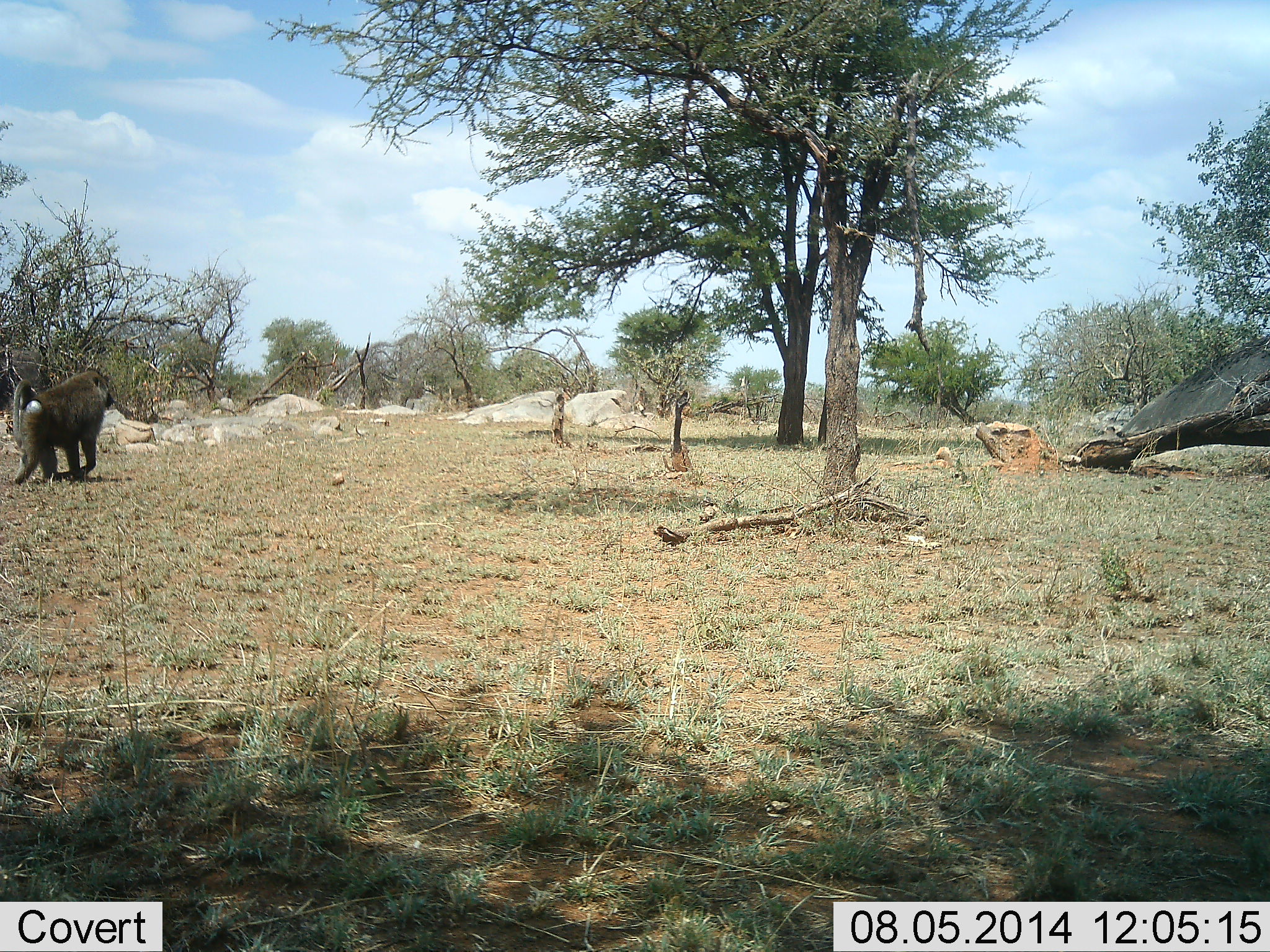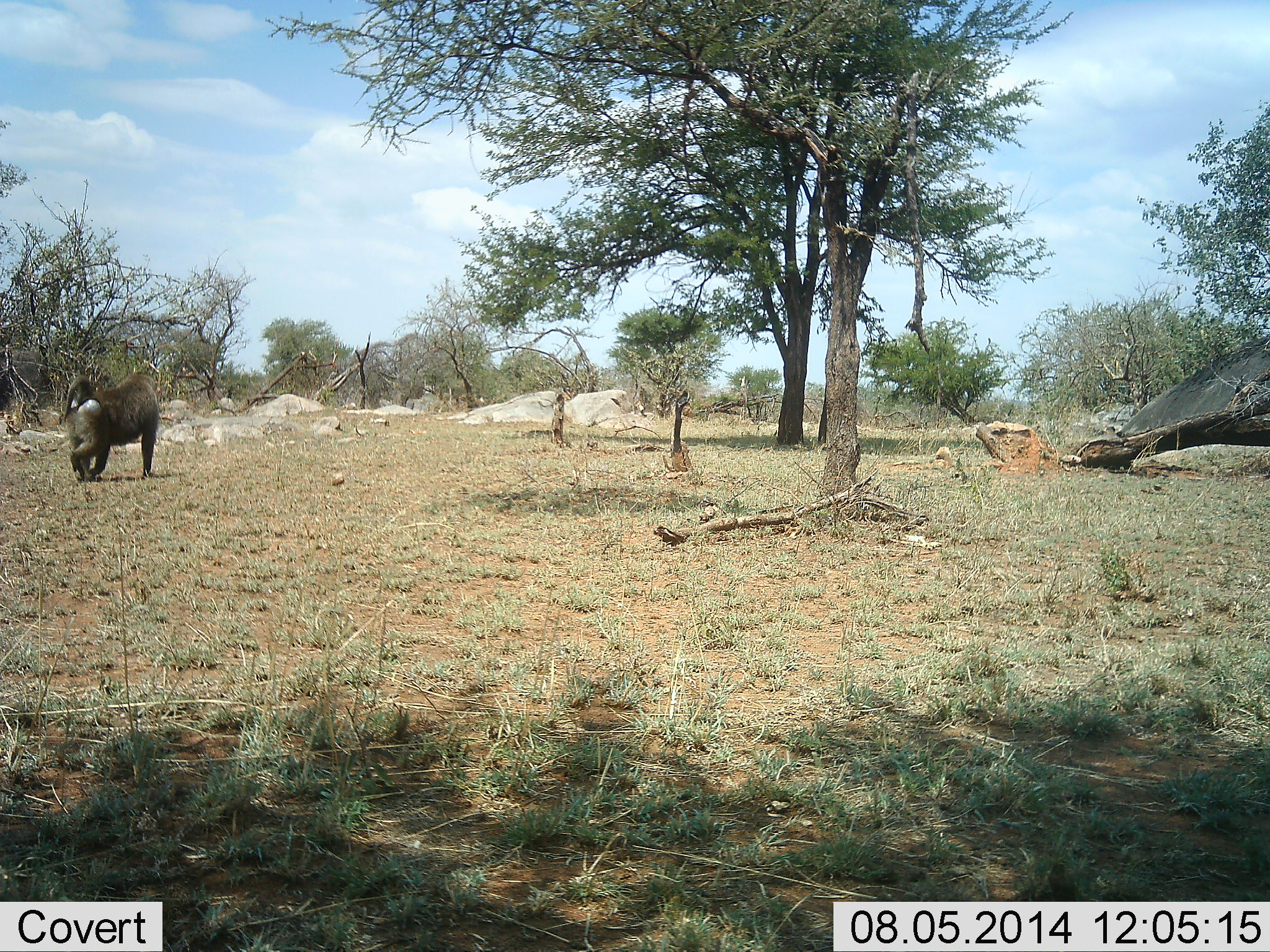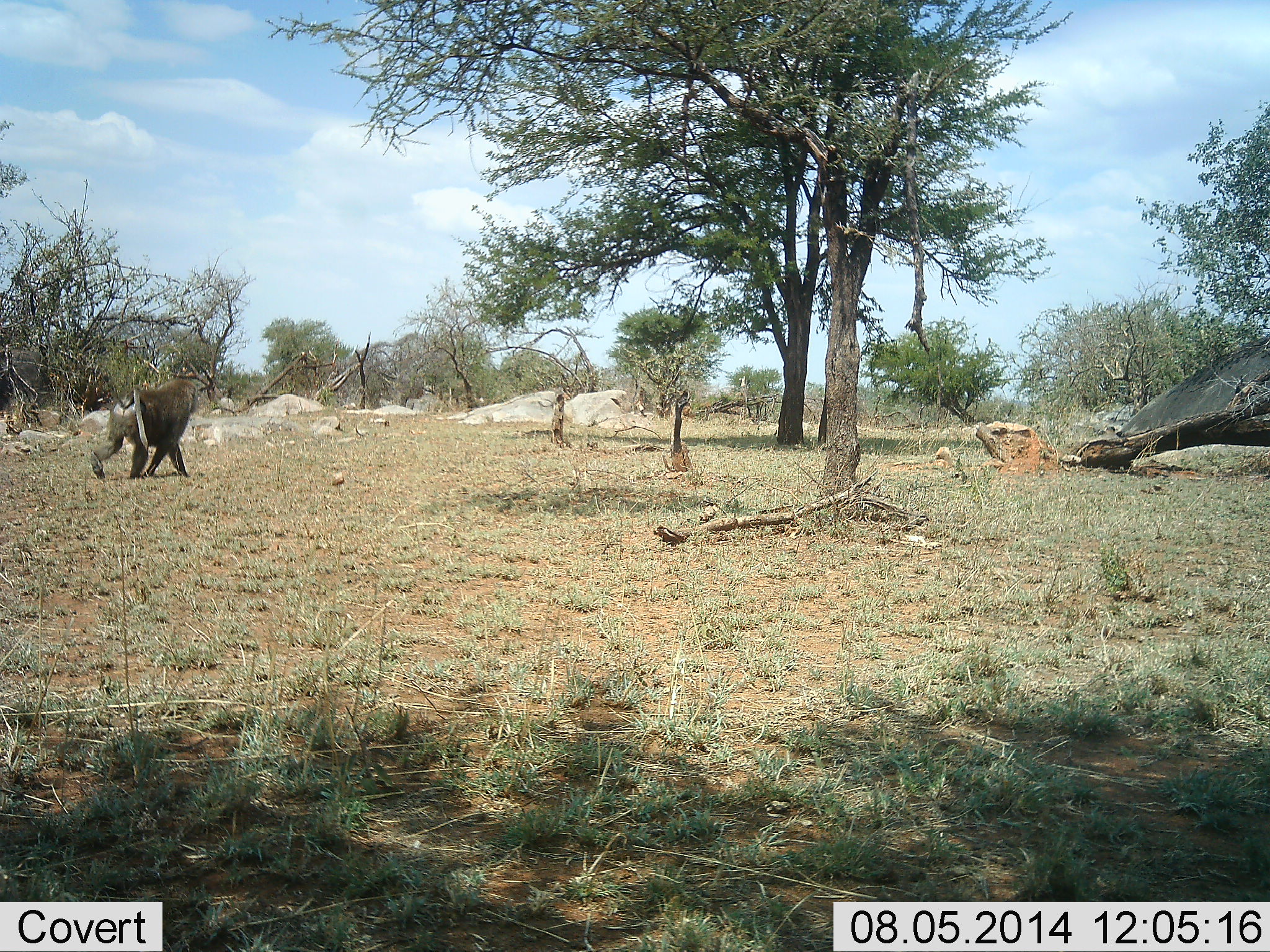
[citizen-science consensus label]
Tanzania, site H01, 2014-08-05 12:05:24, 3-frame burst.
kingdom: Animalia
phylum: Chordata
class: Mammalia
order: Primates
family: Cercopithecidae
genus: Papio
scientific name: Papio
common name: baboon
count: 1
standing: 0%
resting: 0%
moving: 100%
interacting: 0%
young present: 0%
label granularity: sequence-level